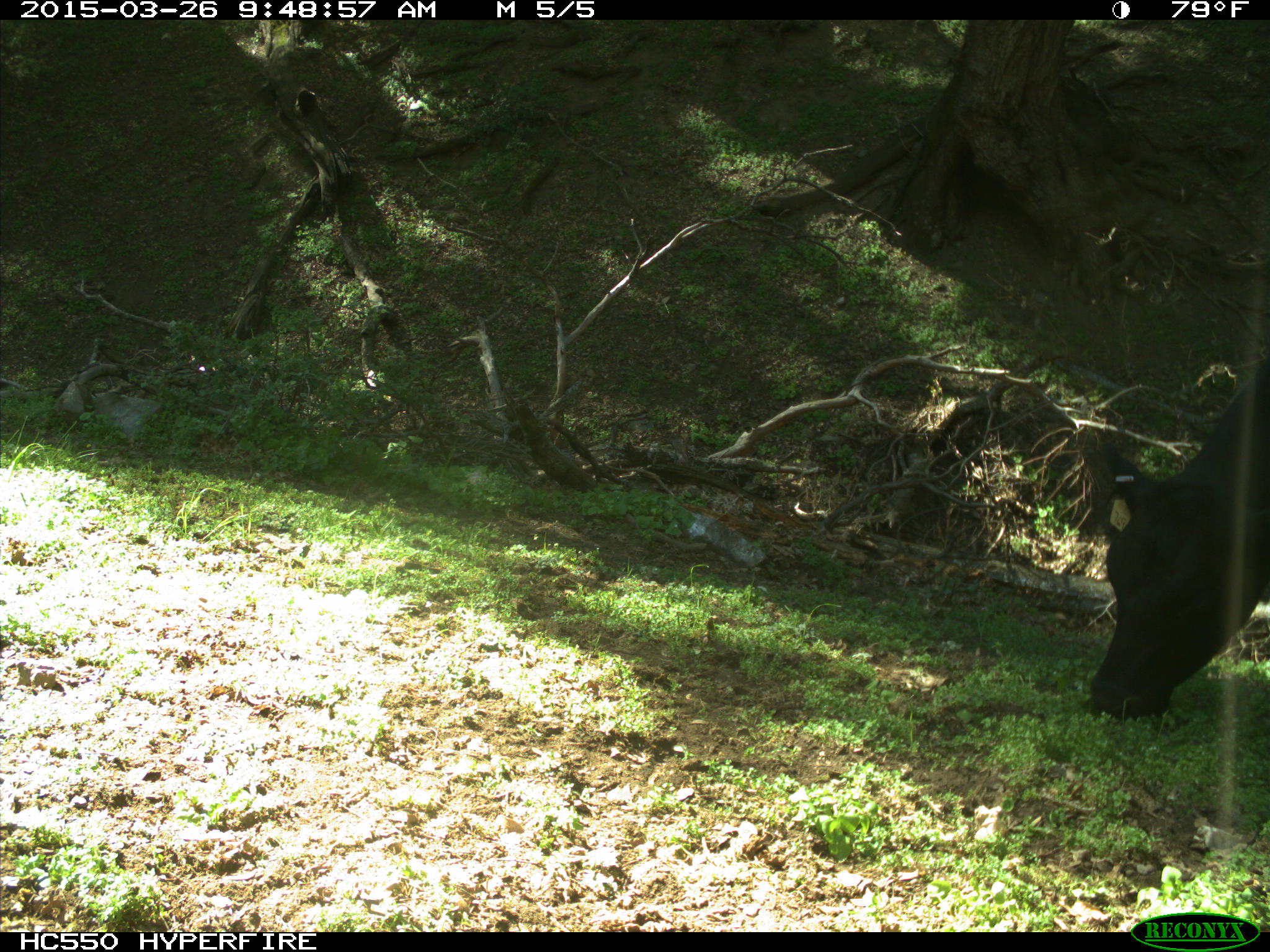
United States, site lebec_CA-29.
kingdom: Animalia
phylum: Chordata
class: Mammalia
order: Artiodactyla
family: Bovidae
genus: Bos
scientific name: Bos taurus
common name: domestic cow